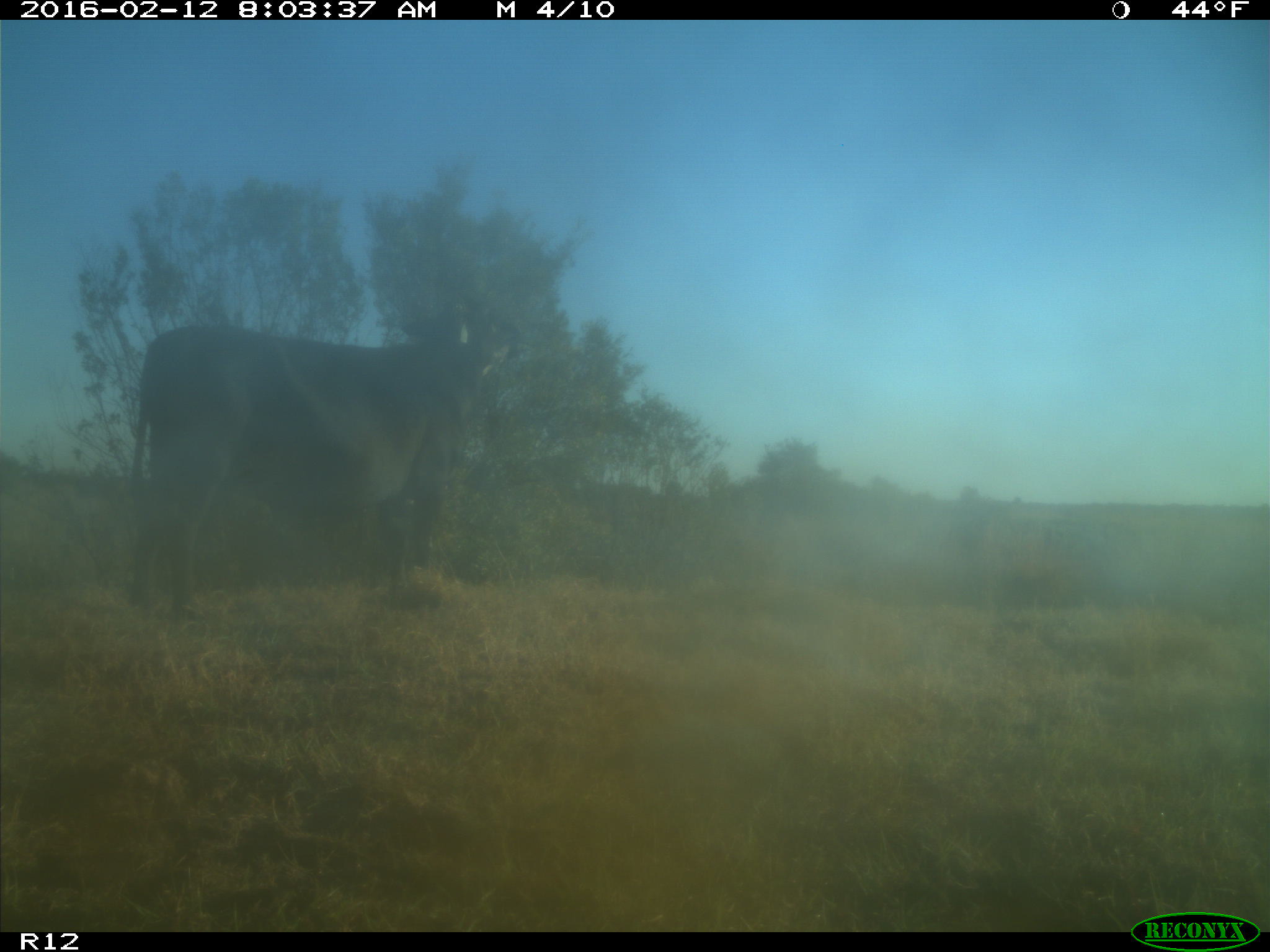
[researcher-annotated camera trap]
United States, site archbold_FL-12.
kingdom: Animalia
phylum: Chordata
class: Mammalia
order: Artiodactyla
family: Bovidae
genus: Bos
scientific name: Bos taurus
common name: domestic cow